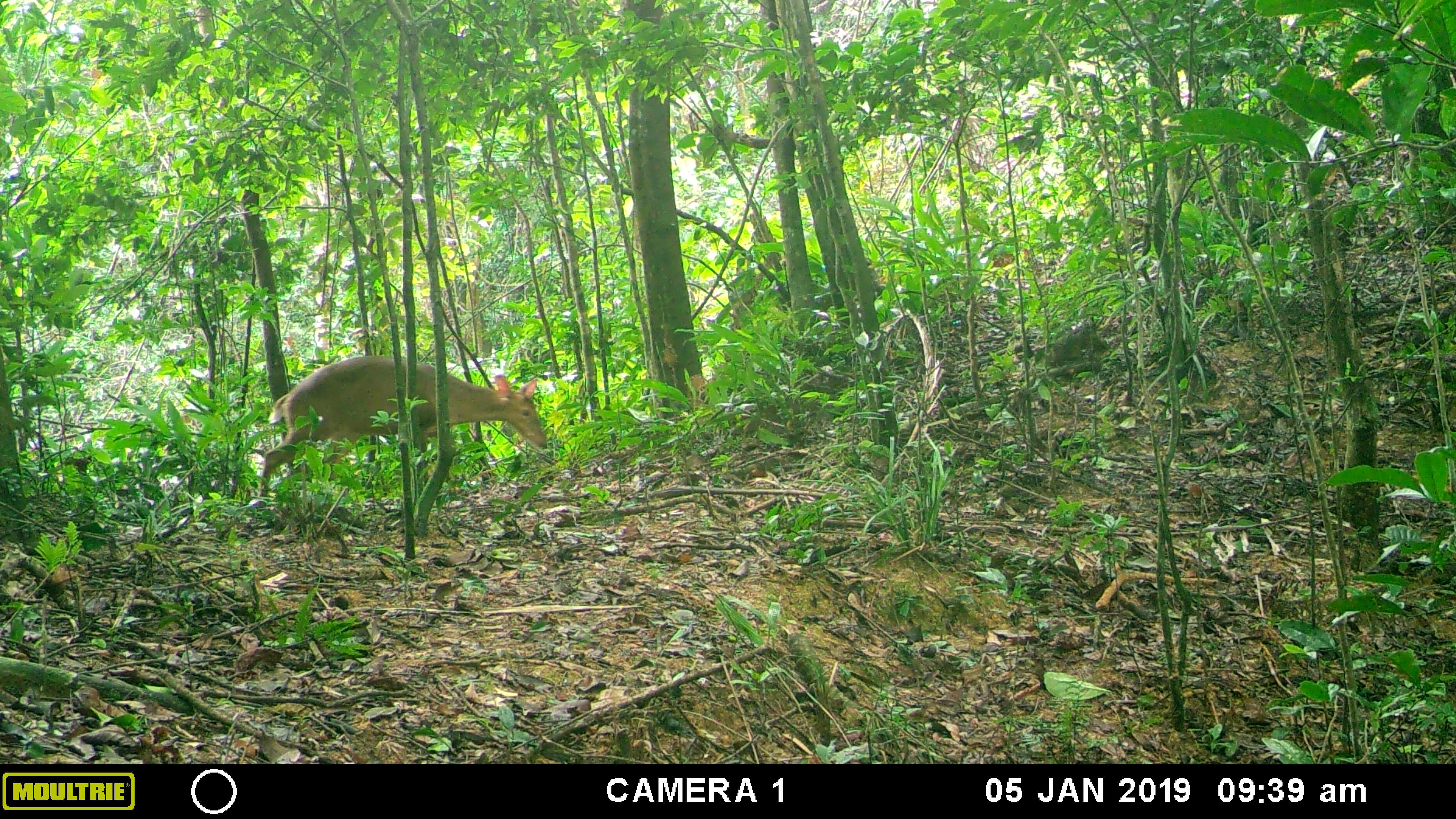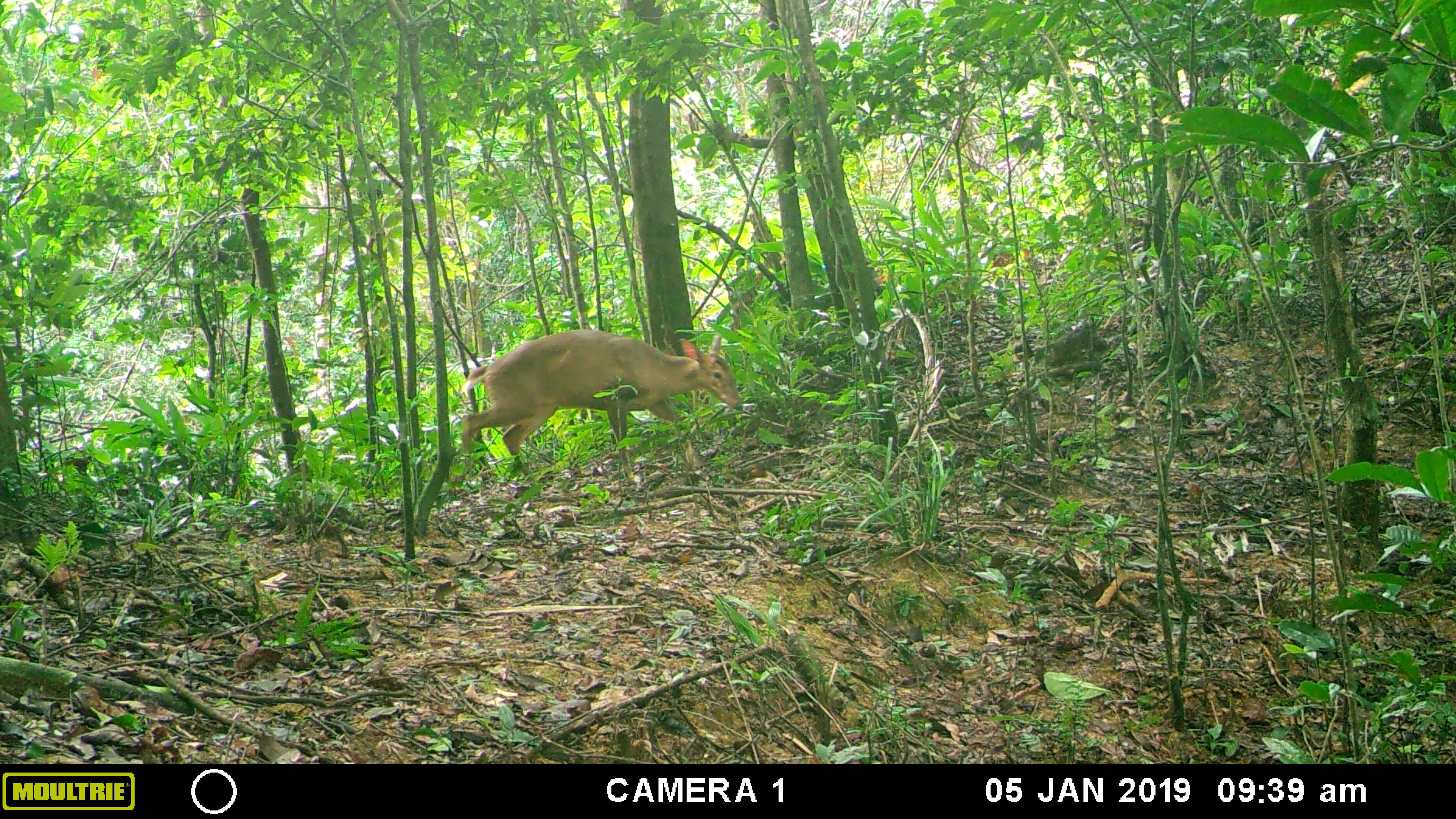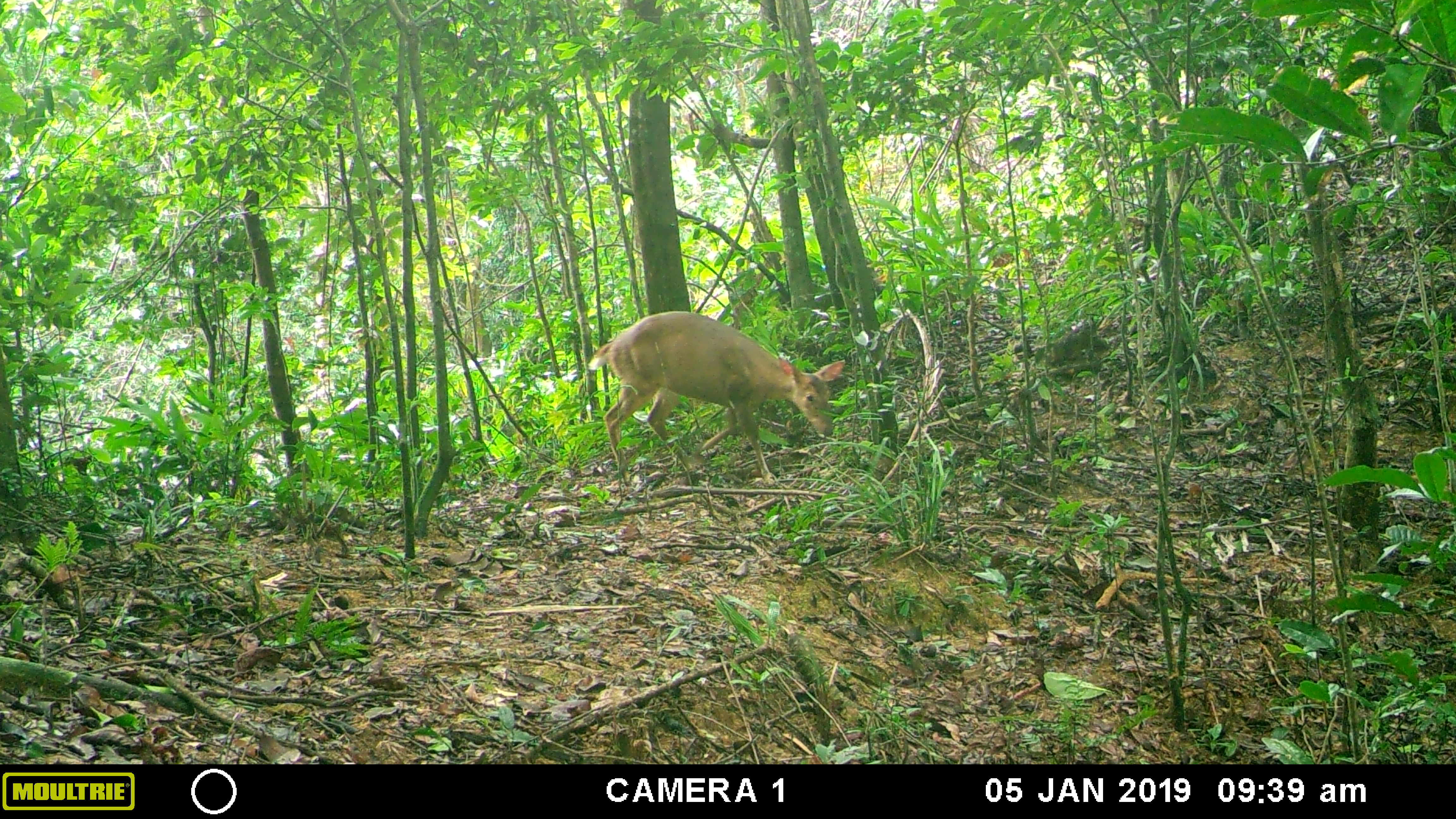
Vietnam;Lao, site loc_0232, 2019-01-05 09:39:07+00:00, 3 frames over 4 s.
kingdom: Animalia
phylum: Chordata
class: Mammalia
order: Artiodactyla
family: Cervidae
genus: Muntiacus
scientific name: Muntiacus vuquangensis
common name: large-antlered muntjac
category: large antlered muntjac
Large antlered muntjac (large-antlered muntjac) (Muntiacus vuquangensis). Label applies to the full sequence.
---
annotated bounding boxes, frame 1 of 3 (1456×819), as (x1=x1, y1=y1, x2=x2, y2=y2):
large antlered muntjac: (x1=249, y1=354, x2=547, y2=512)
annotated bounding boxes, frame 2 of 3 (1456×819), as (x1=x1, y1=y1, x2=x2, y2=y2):
large antlered muntjac: (x1=449, y1=327, x2=743, y2=486)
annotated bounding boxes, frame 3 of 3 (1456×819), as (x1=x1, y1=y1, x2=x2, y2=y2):
large antlered muntjac: (x1=586, y1=310, x2=845, y2=495)